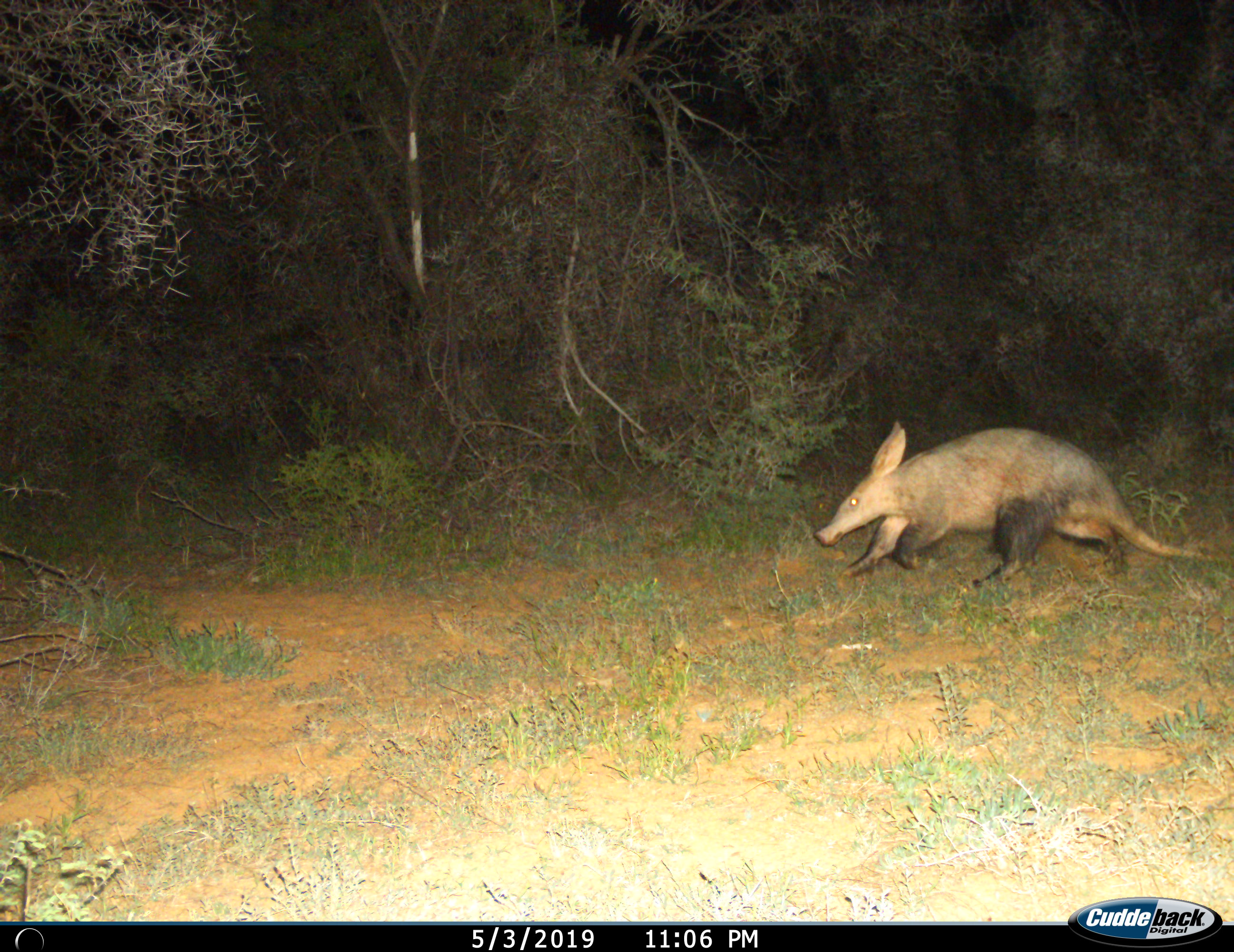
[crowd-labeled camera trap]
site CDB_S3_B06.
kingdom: Animalia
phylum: Chordata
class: Mammalia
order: Tubulidentata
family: Orycteropodidae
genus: Orycteropus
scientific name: Orycteropus afer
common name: aardvark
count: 1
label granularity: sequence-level